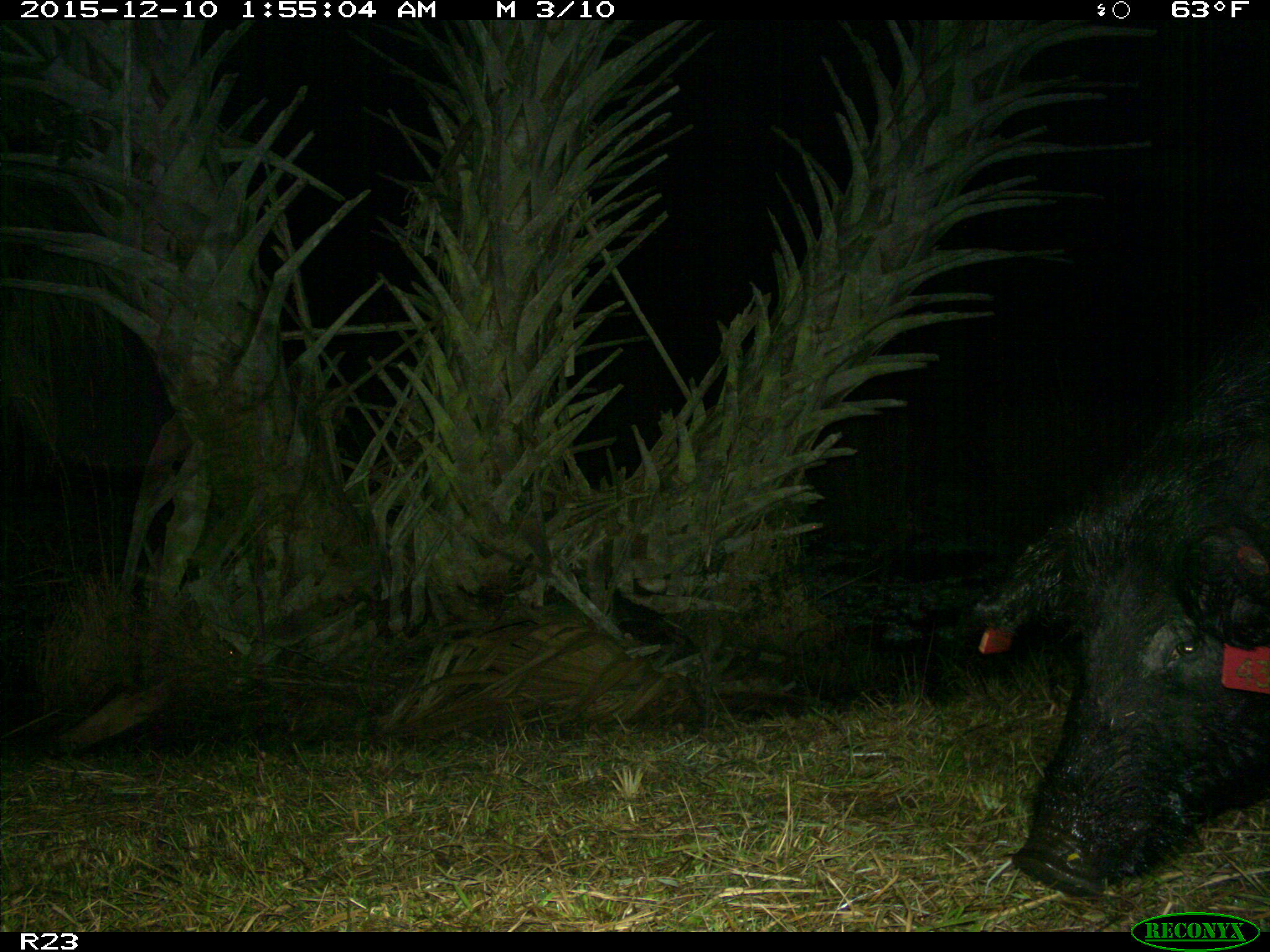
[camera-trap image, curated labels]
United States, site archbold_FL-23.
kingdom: Animalia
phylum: Chordata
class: Mammalia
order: Artiodactyla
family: Suidae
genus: Sus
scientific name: Sus scrofa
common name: wild boar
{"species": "Sus scrofa (wild boar)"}